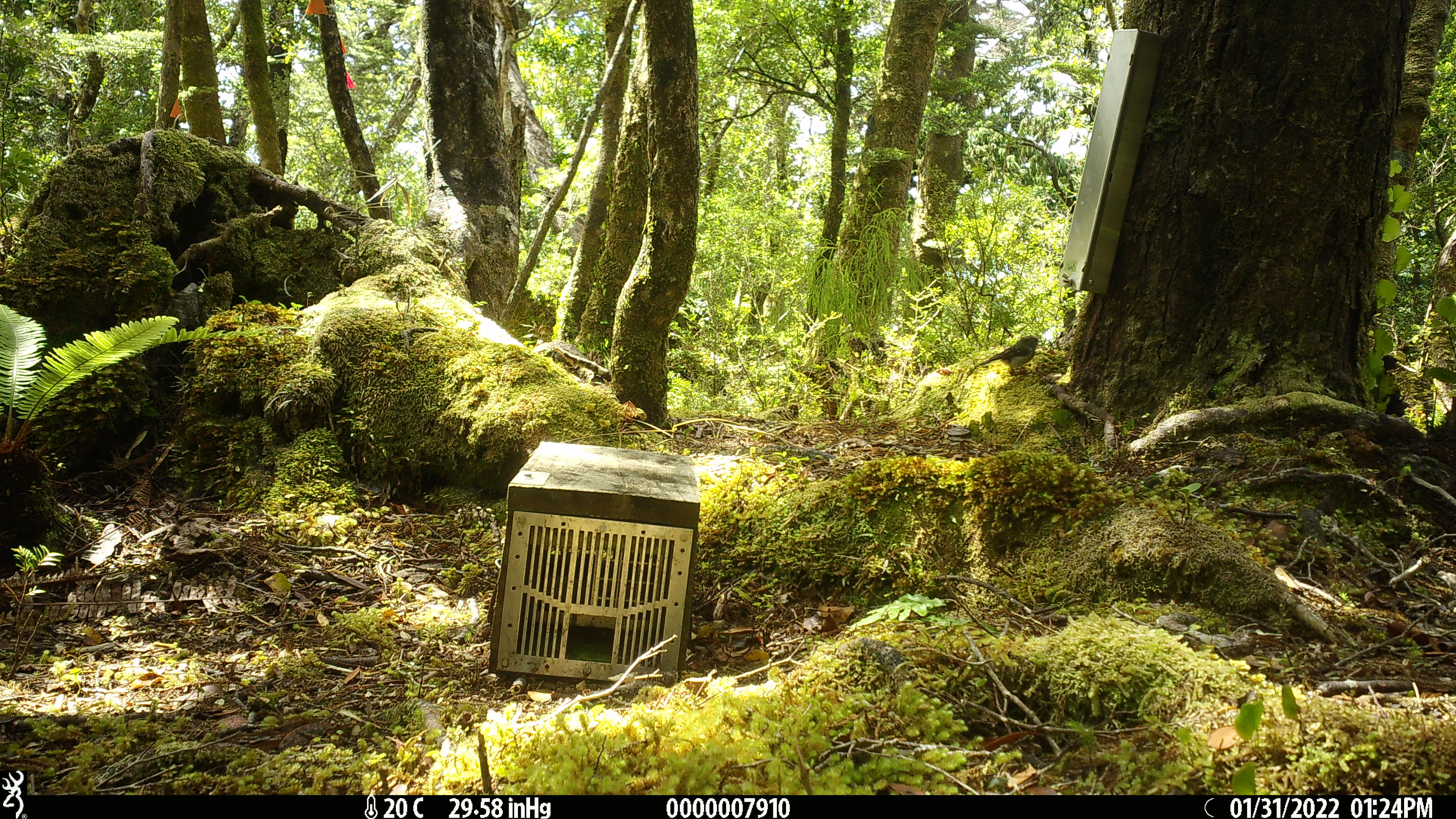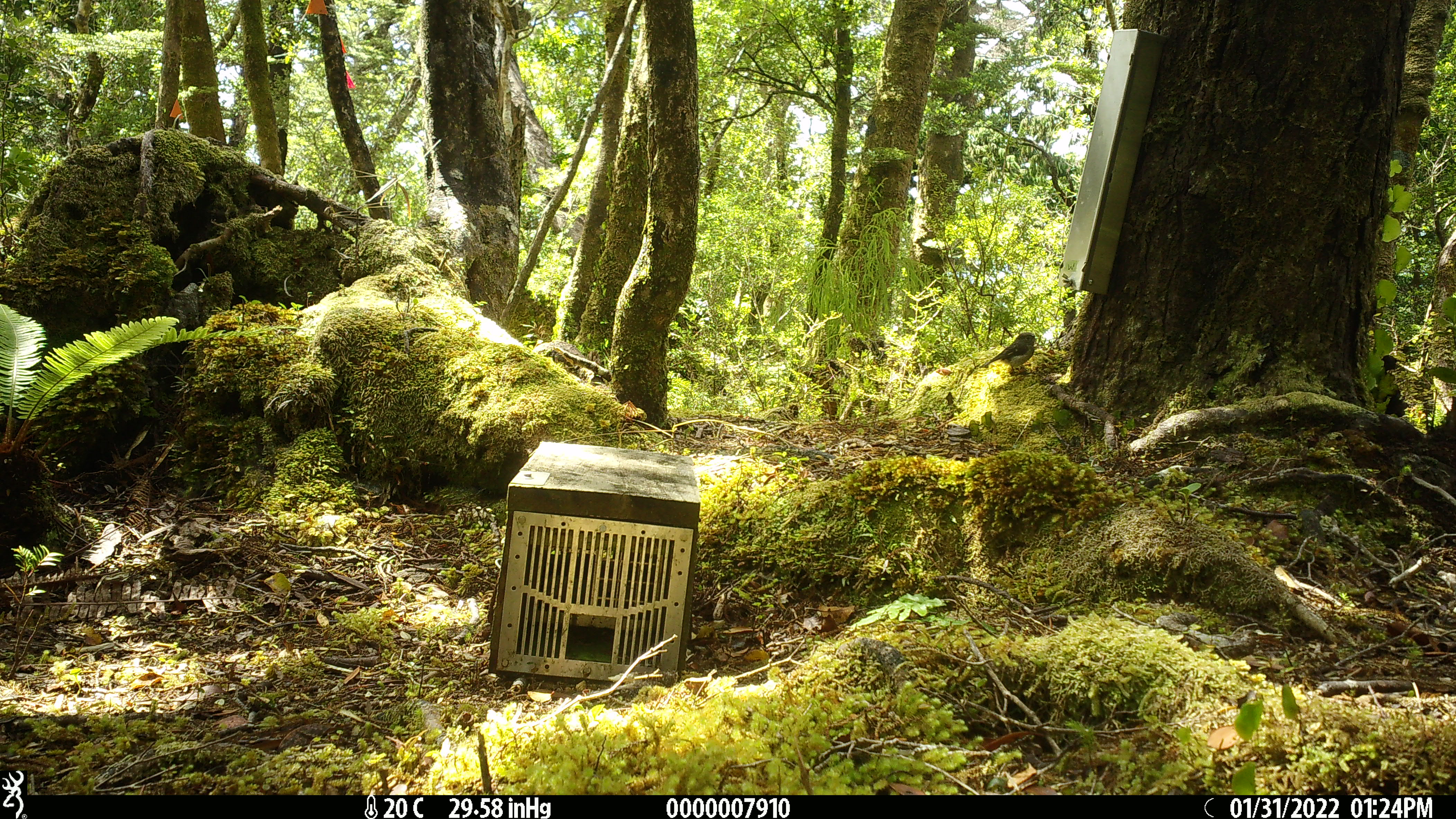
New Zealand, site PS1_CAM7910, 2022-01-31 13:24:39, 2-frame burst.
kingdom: Animalia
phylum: Chordata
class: Aves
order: Passeriformes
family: Petroicidae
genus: Petroica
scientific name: Petroica macrocephala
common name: tomtit